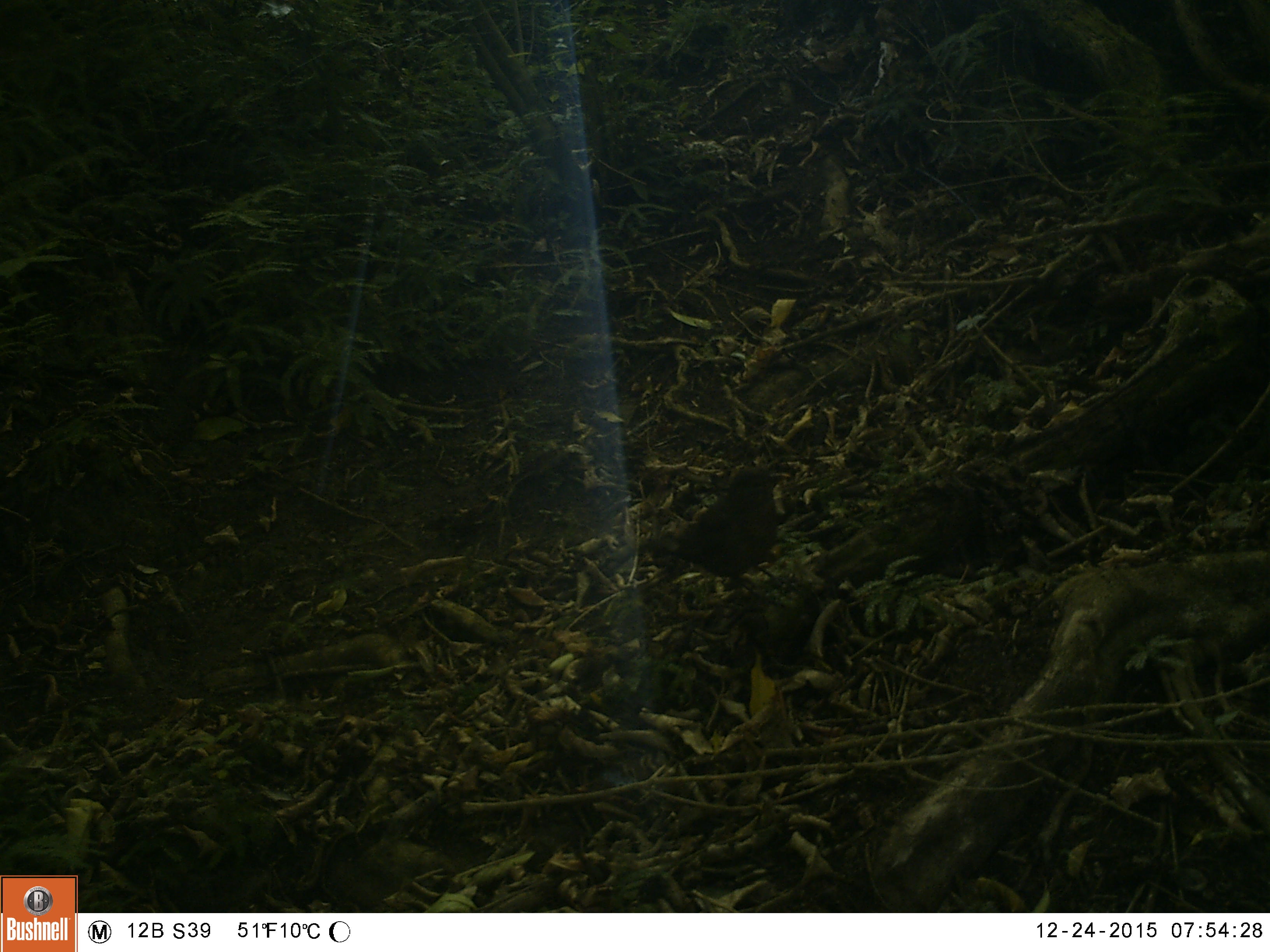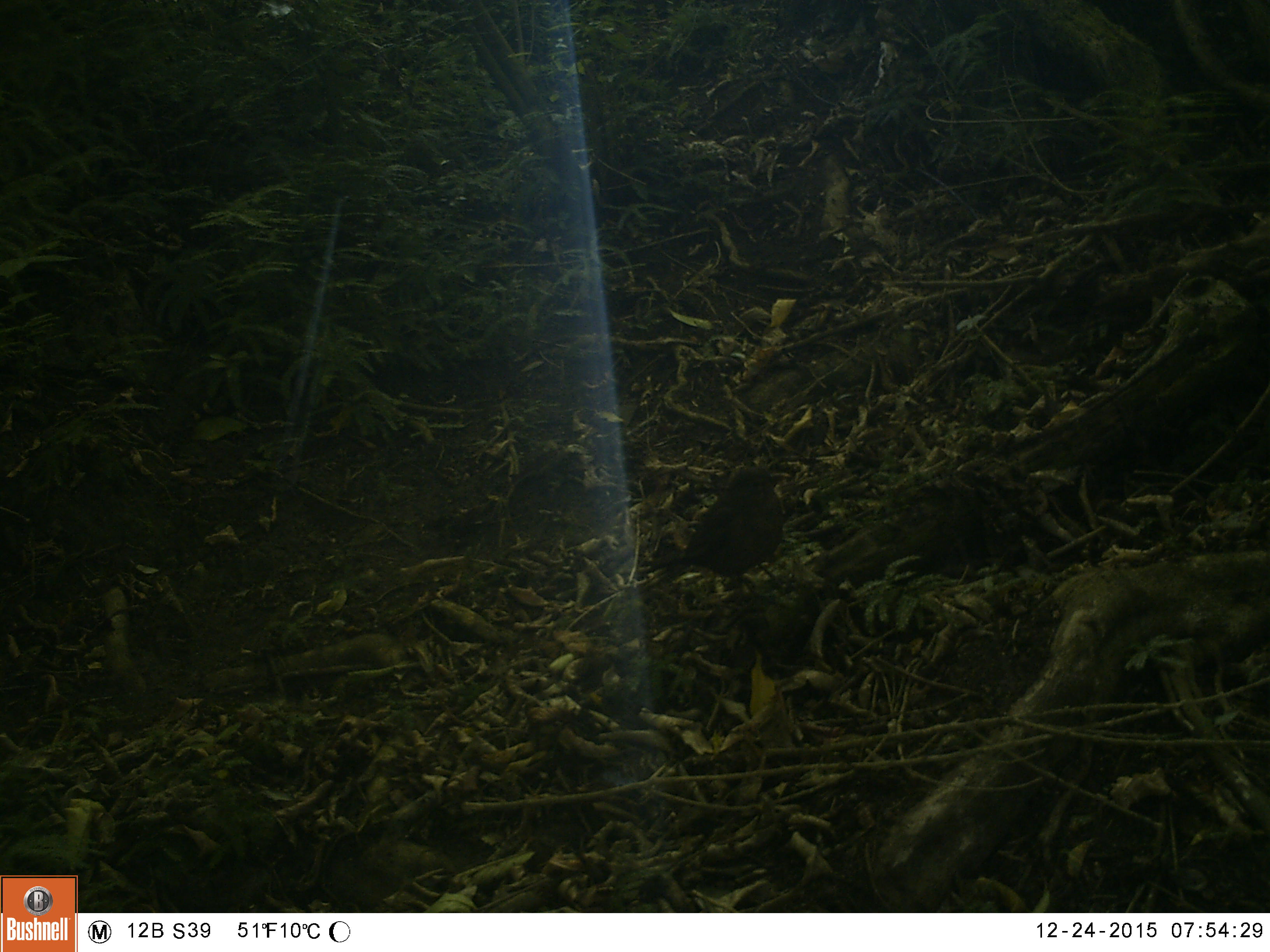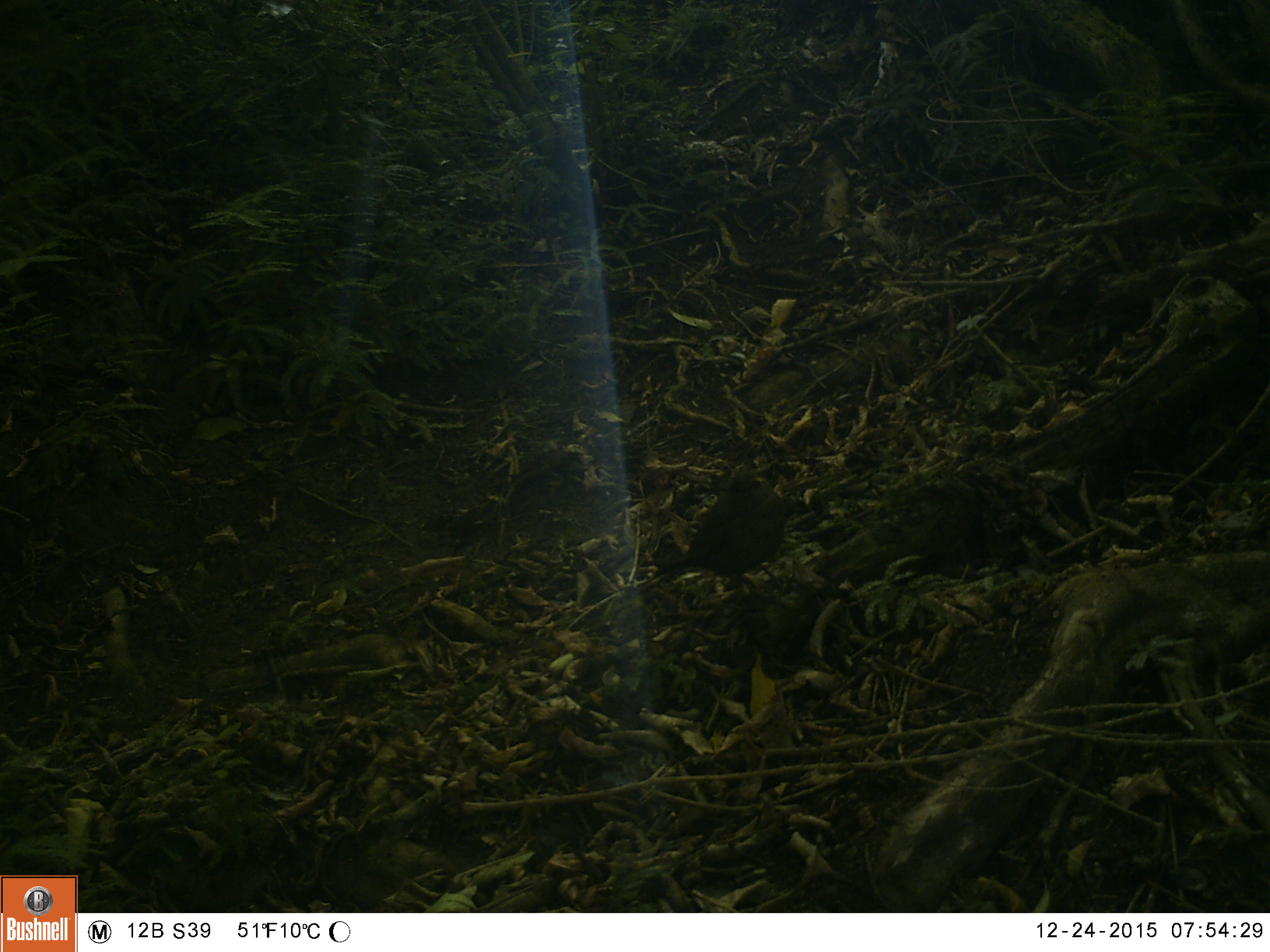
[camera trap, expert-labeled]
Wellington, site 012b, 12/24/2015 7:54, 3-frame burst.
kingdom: Animalia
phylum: Chordata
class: Aves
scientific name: Aves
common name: bird